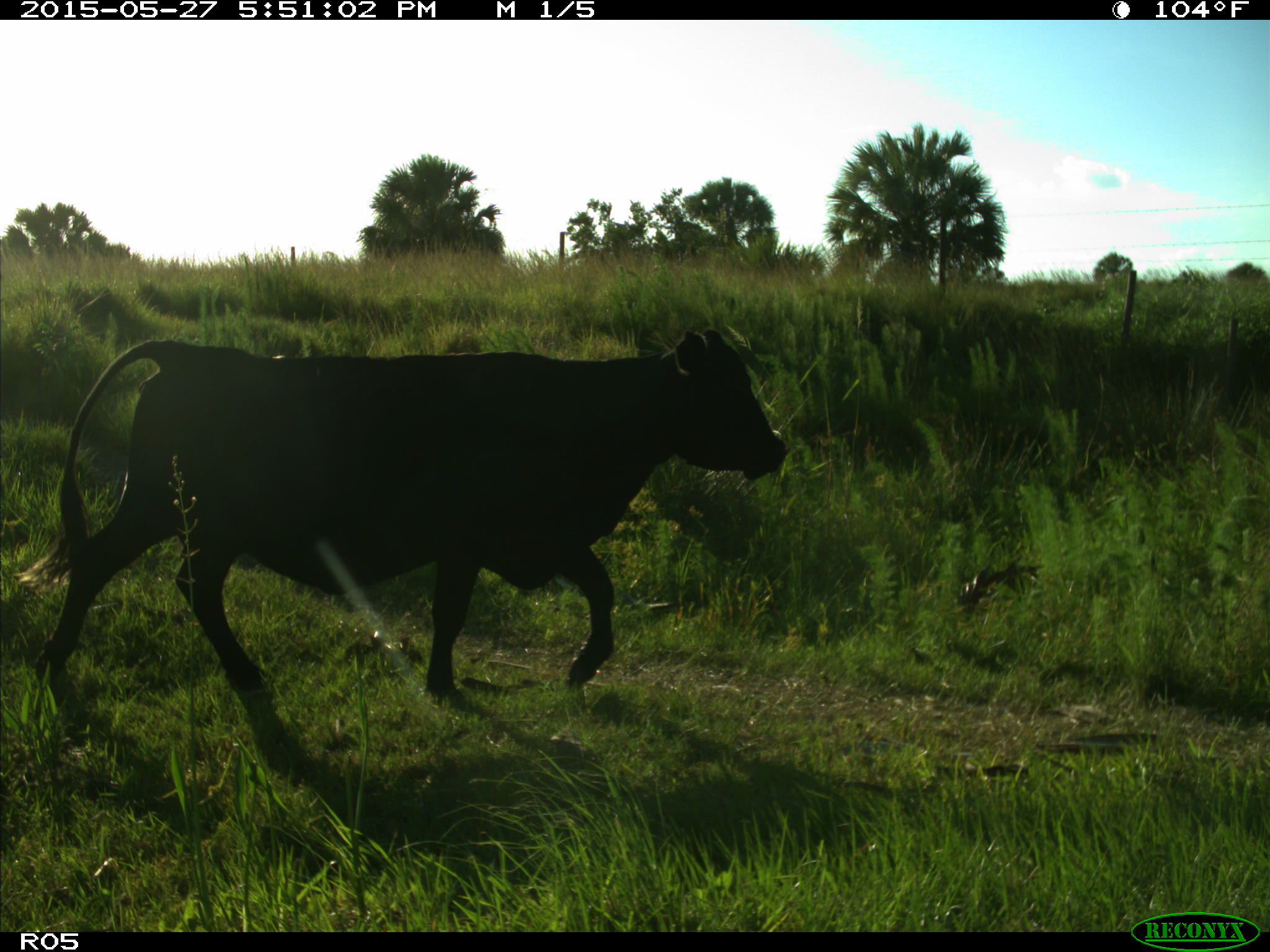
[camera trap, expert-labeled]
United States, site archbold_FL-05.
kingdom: Animalia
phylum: Chordata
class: Mammalia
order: Artiodactyla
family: Bovidae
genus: Bos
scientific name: Bos taurus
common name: domestic cow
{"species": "Bos taurus (domestic cow)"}